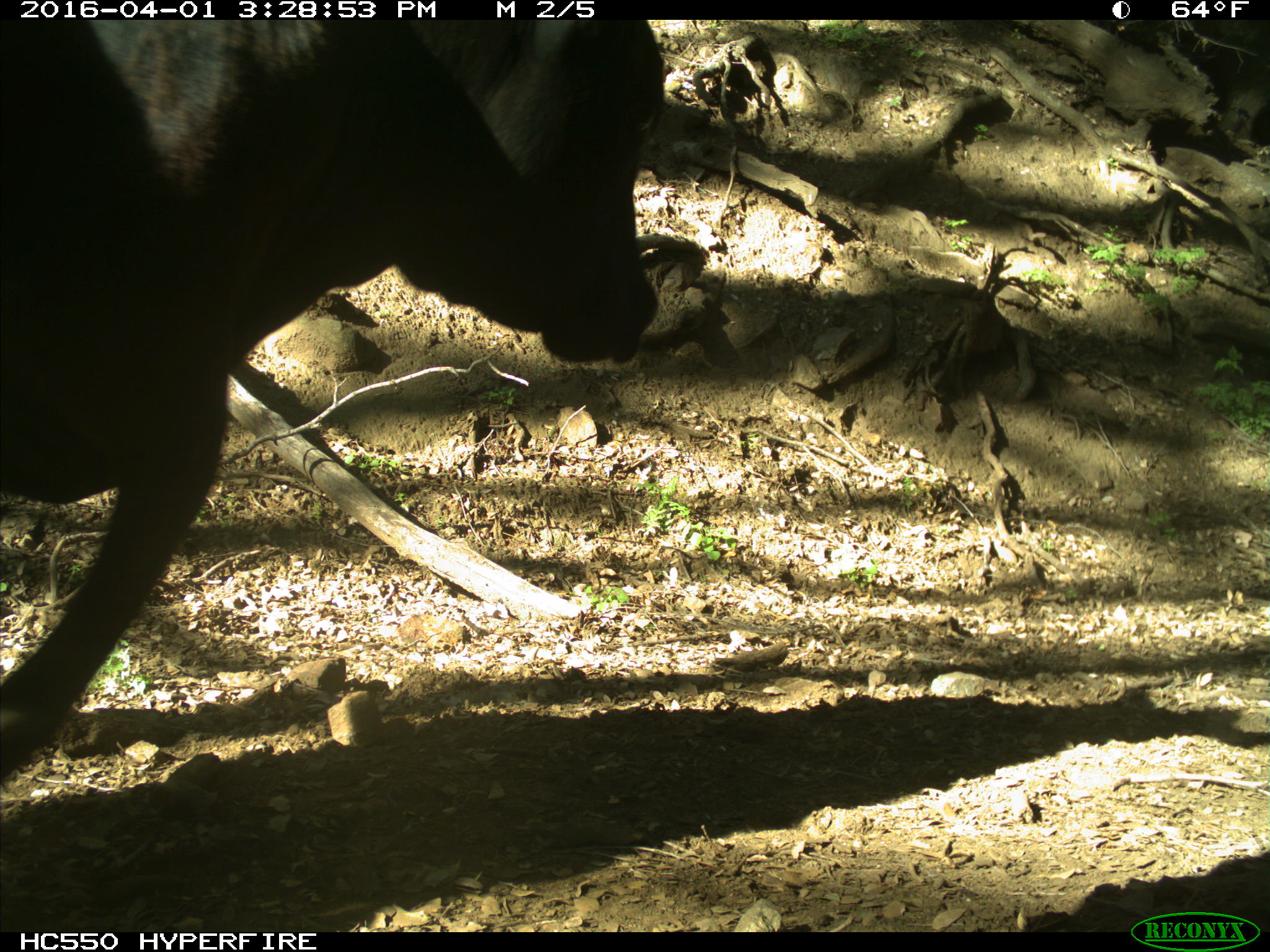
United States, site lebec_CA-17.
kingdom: Animalia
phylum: Chordata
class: Mammalia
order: Artiodactyla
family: Bovidae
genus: Bos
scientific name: Bos taurus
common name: domestic cow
Bos taurus (domestic cow).